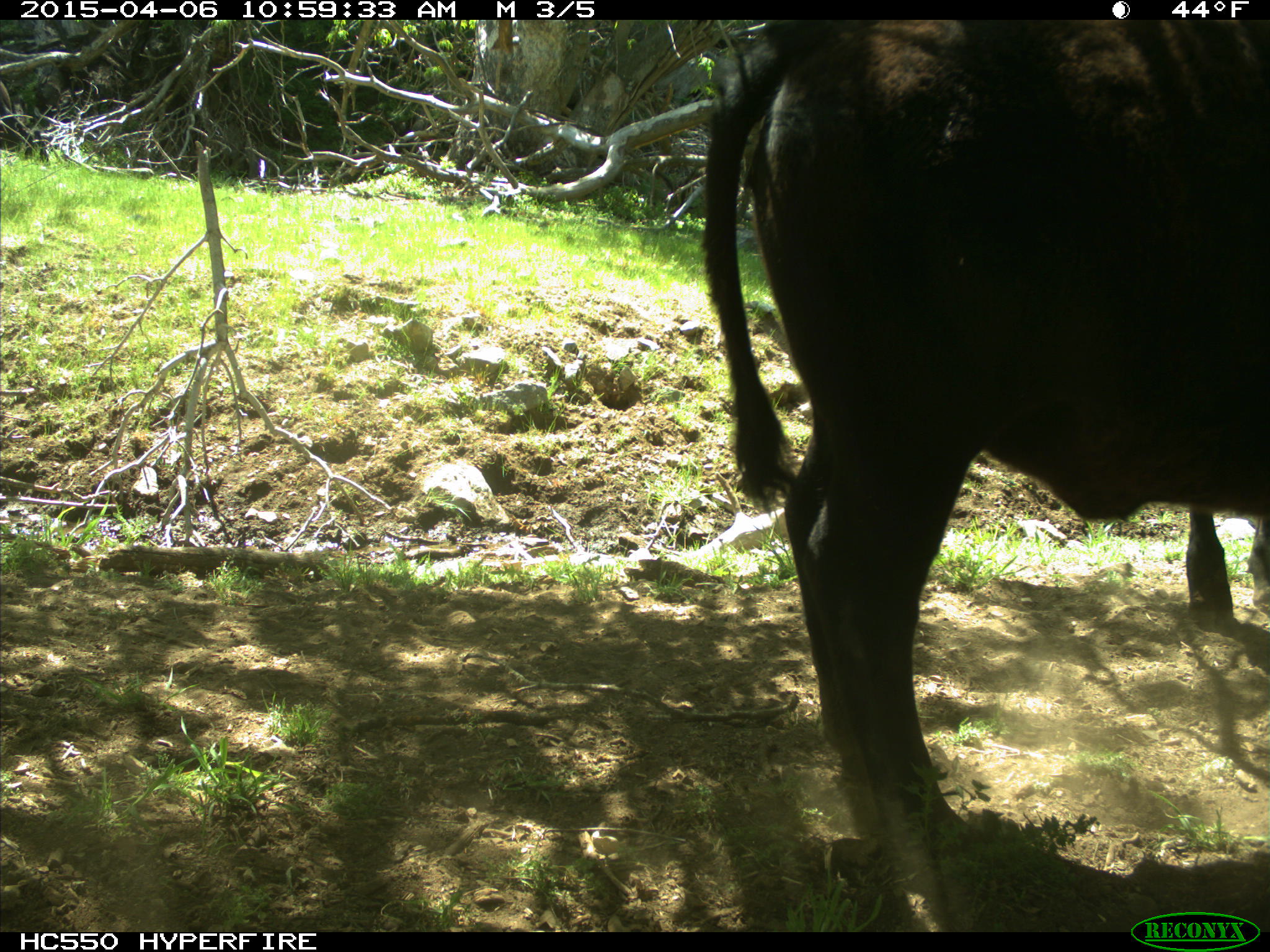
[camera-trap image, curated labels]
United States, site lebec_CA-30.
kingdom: Animalia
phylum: Chordata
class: Mammalia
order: Artiodactyla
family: Bovidae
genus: Bos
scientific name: Bos taurus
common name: domestic cow